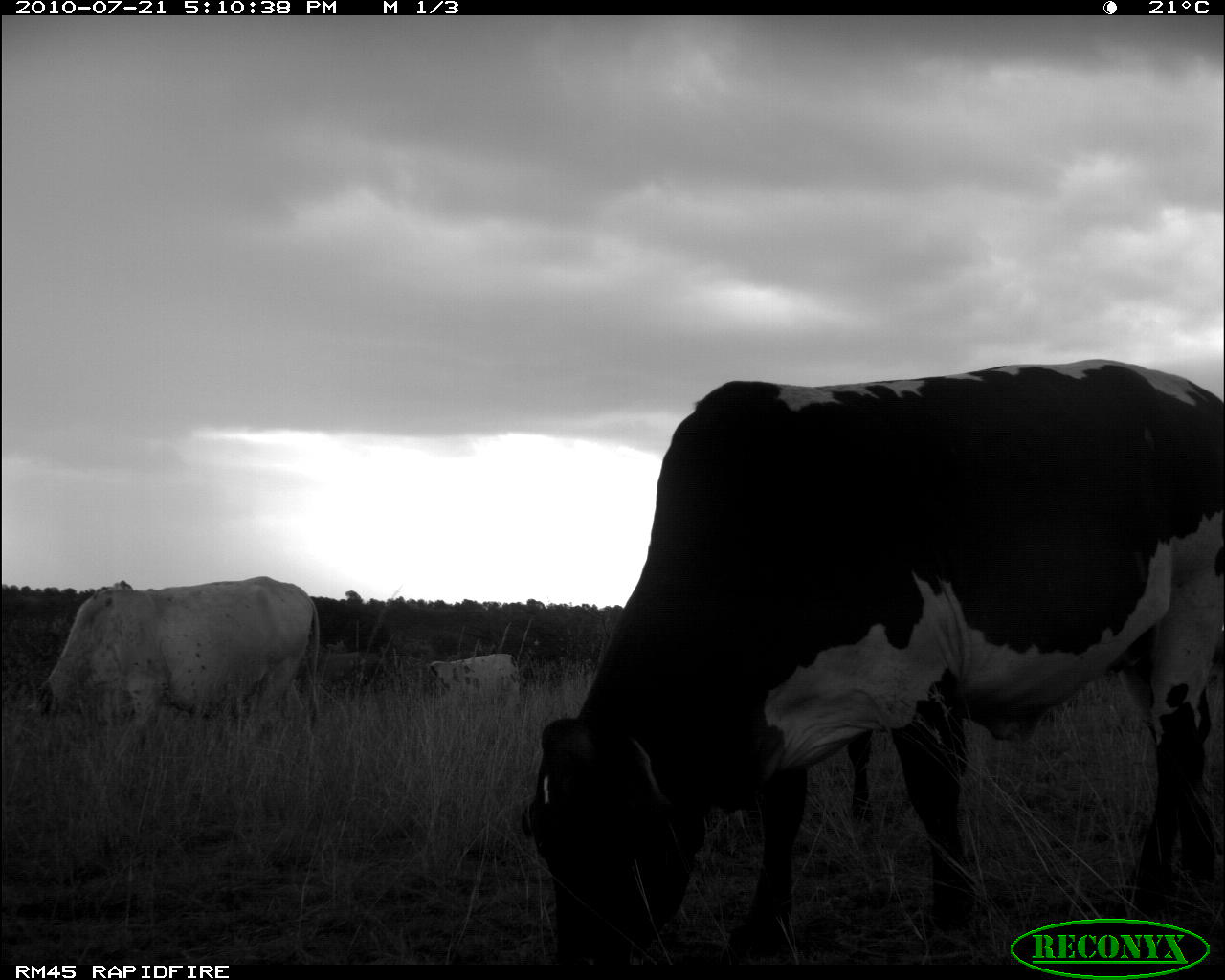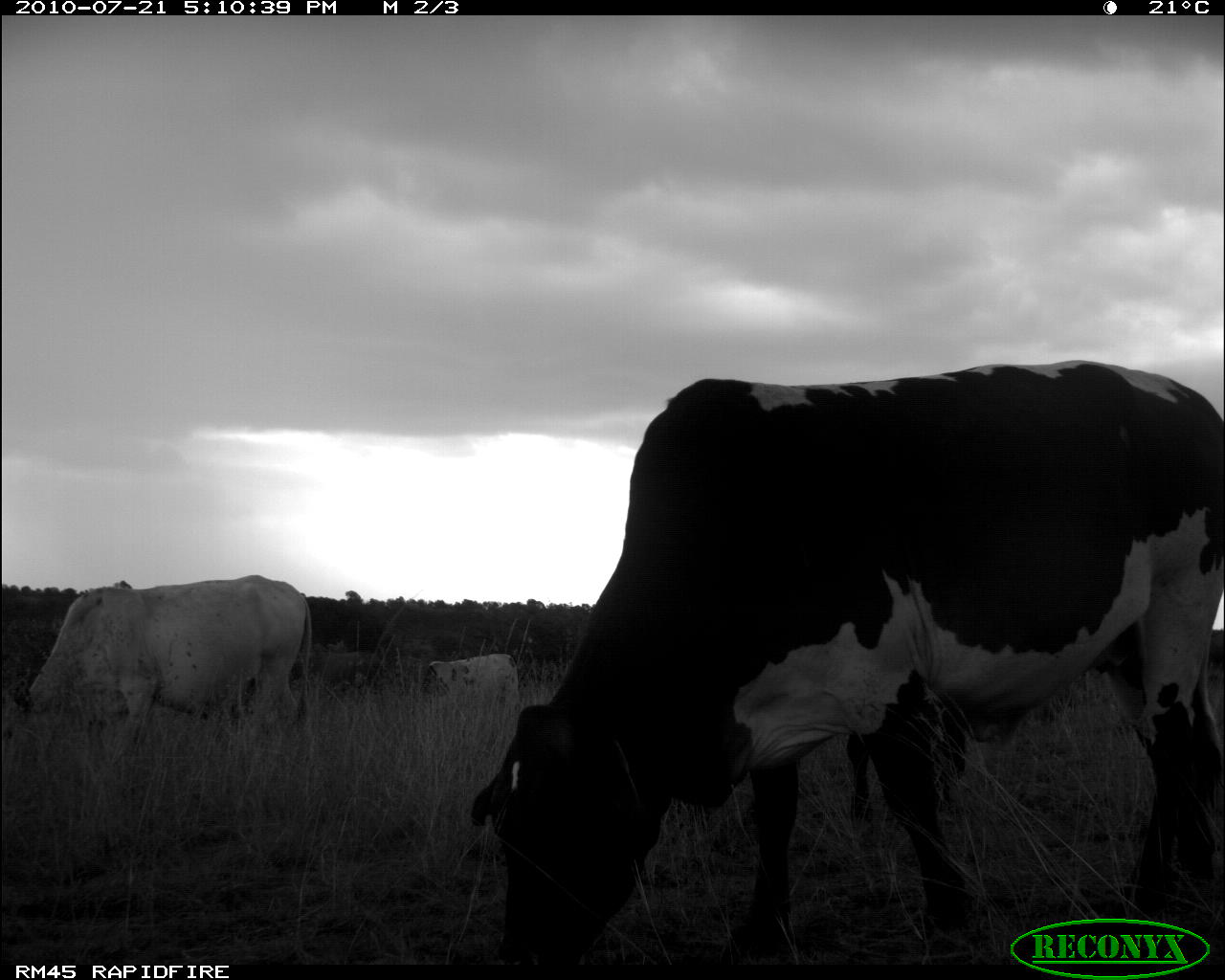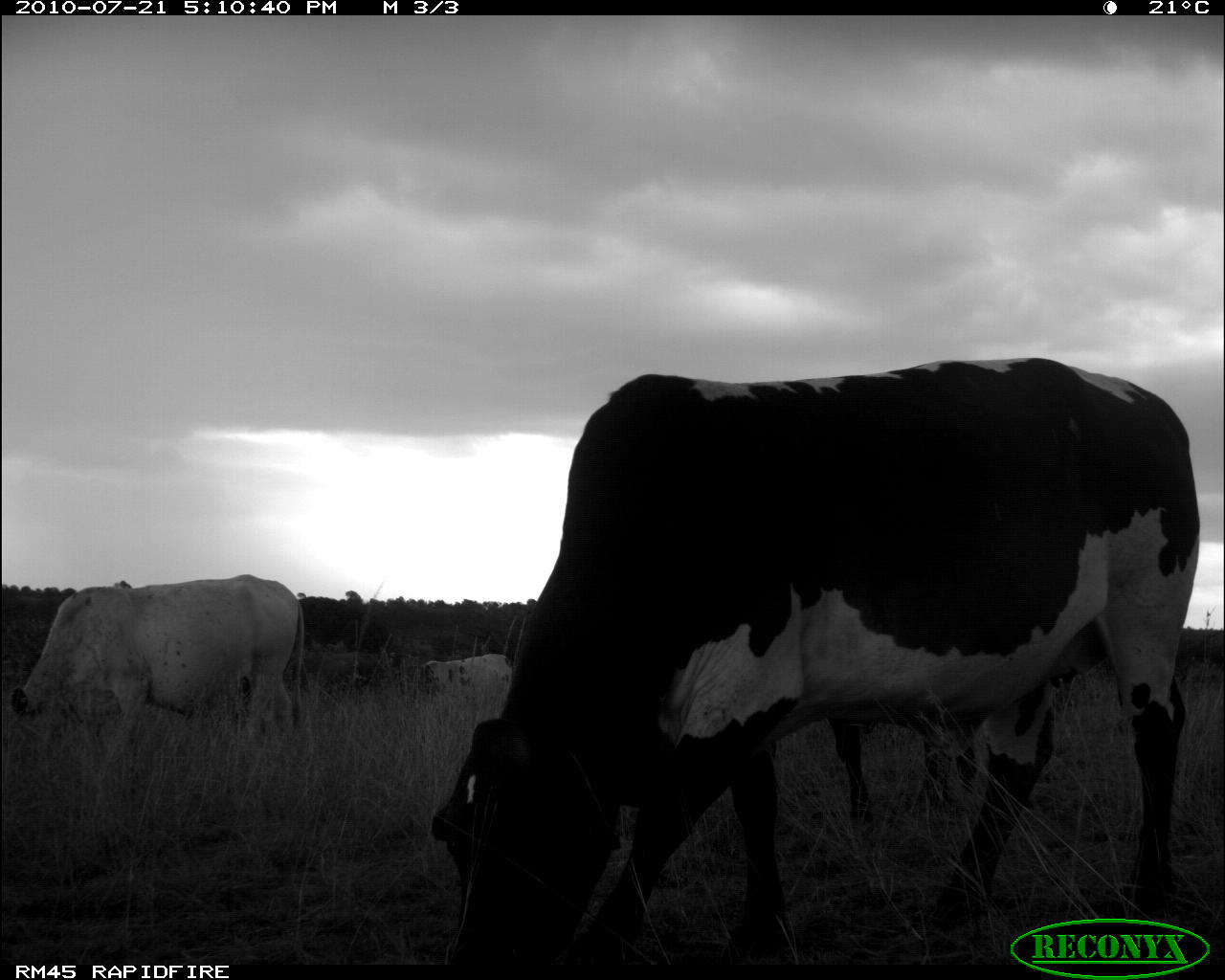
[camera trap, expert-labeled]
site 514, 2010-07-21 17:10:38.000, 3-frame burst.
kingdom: Animalia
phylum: Chordata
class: Mammalia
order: Artiodactyla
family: Bovidae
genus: Bos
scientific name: Bos taurus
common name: domestic cattle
Bos taurus (domestic cattle), count 3.